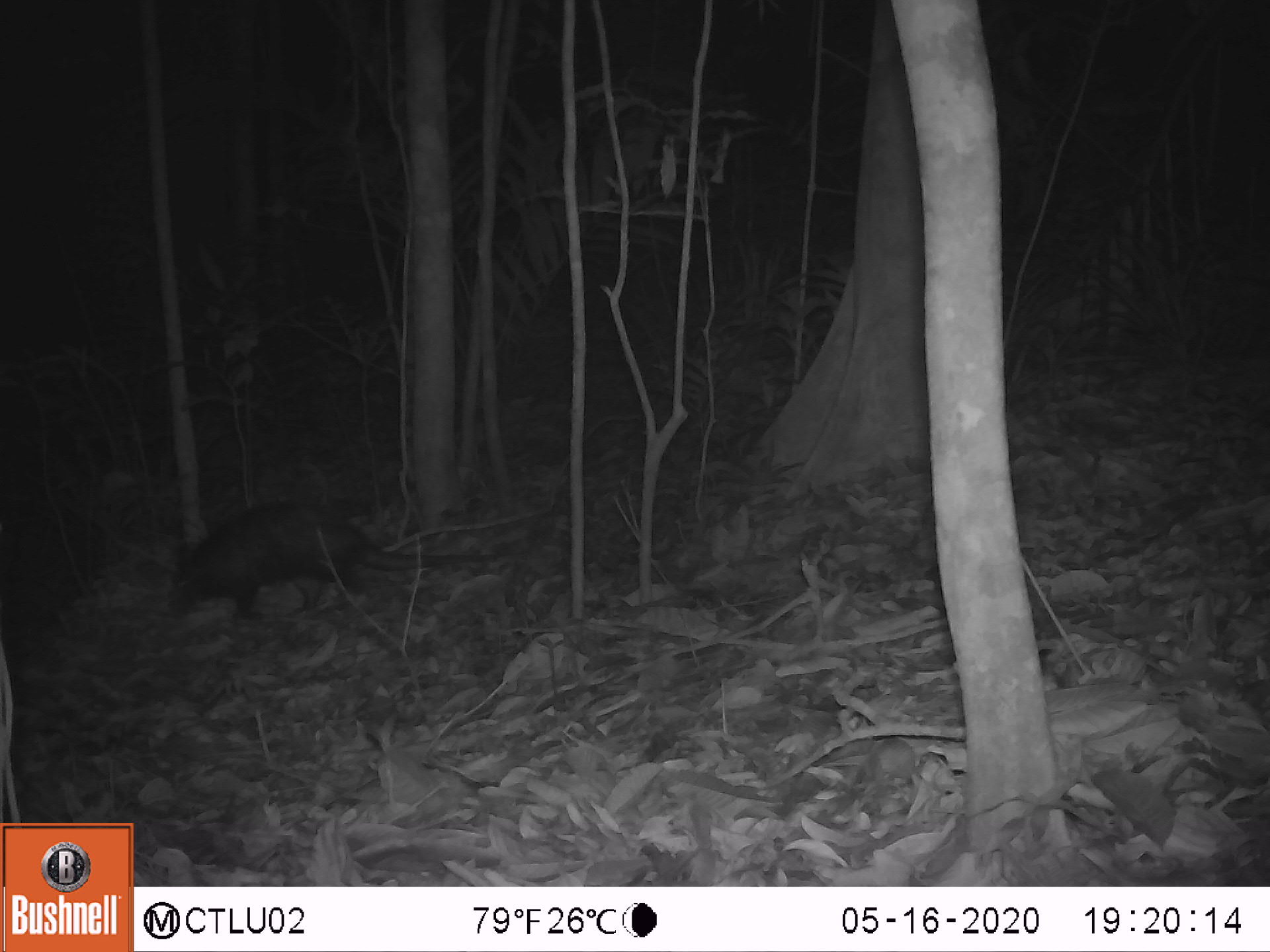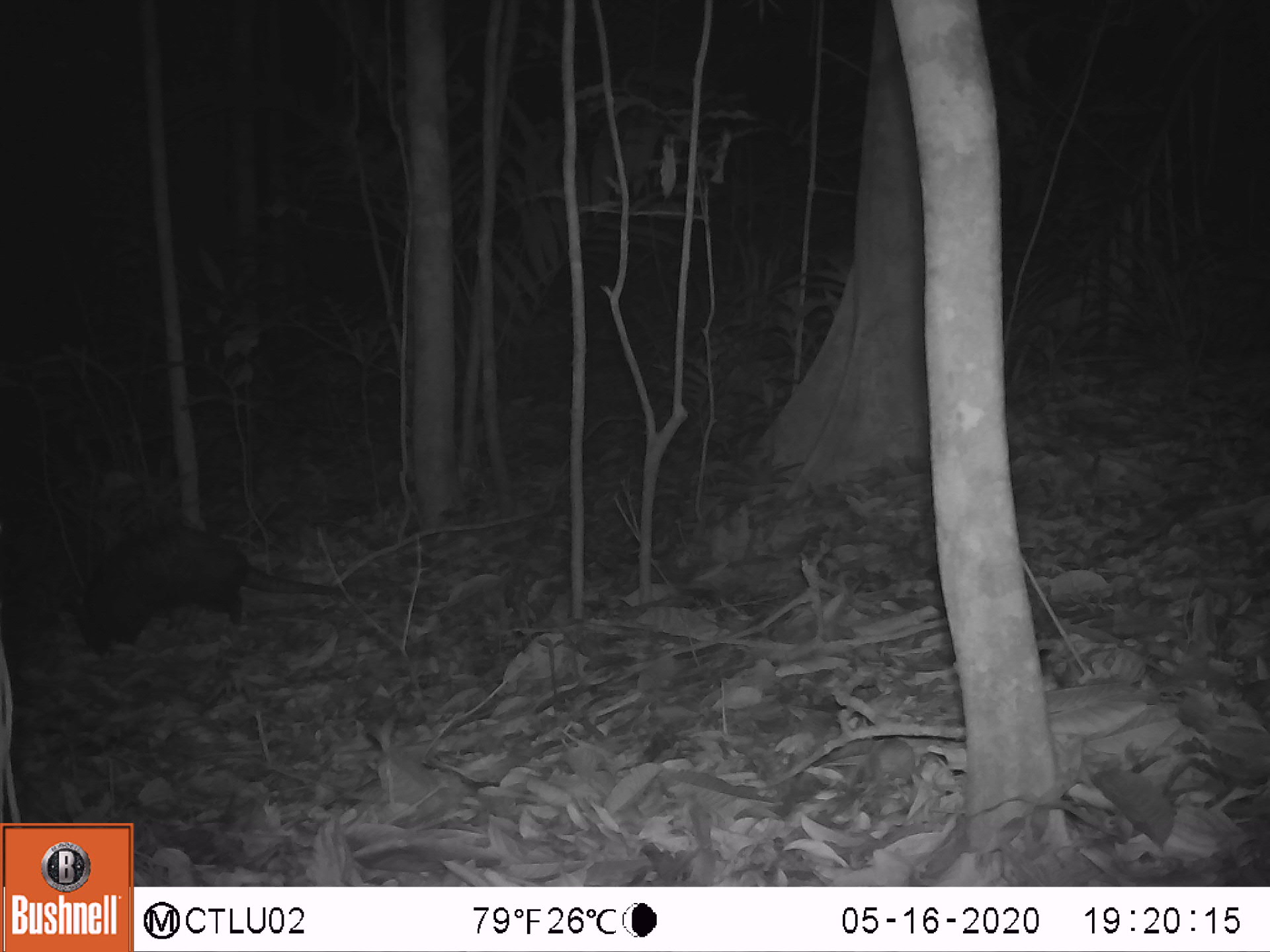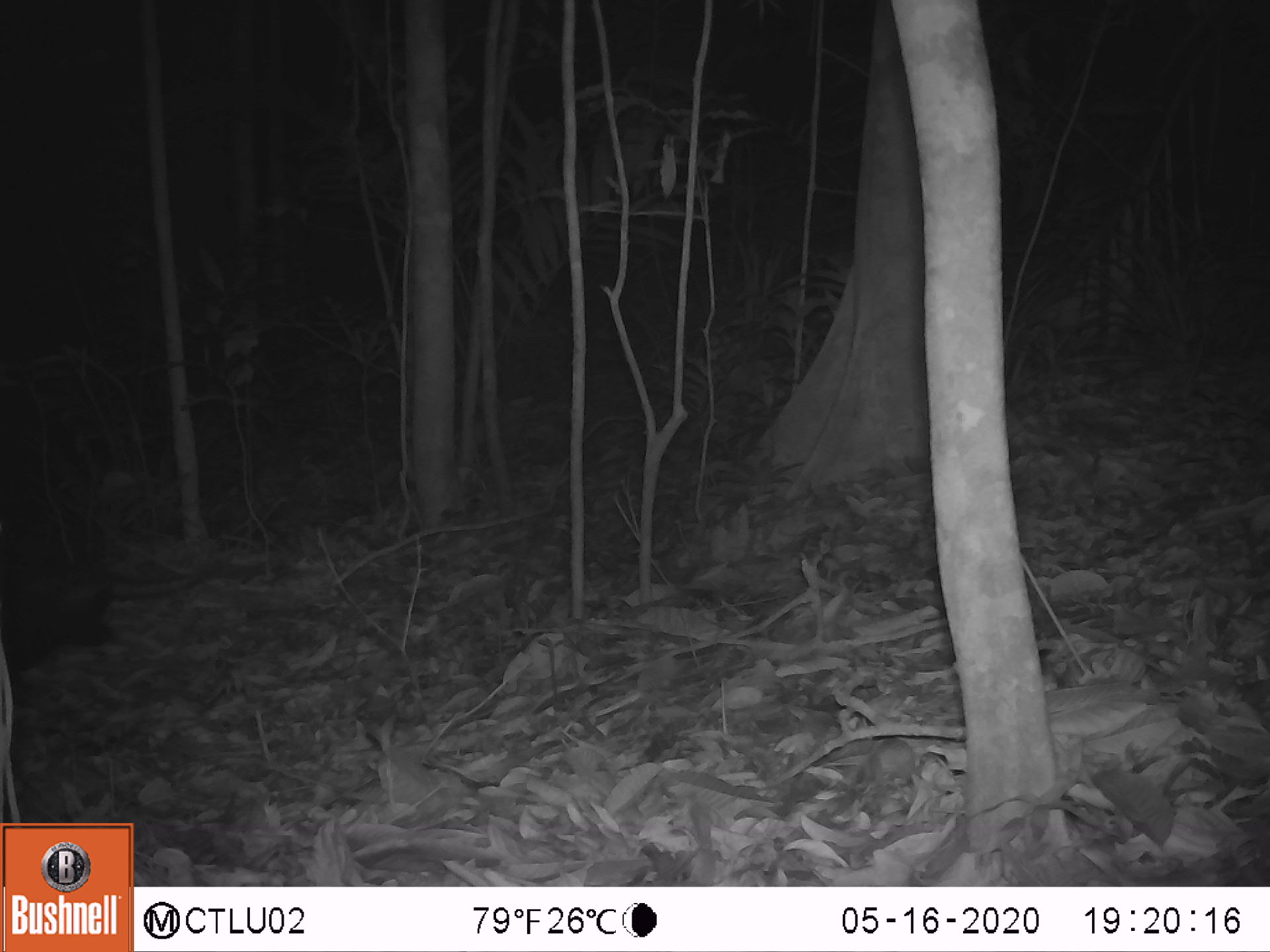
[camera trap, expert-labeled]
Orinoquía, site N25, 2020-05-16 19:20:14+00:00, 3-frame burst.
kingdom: Animalia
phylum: Chordata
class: Mammalia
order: Cingulata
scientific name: Cingulata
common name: armadillo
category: unknown armadillo